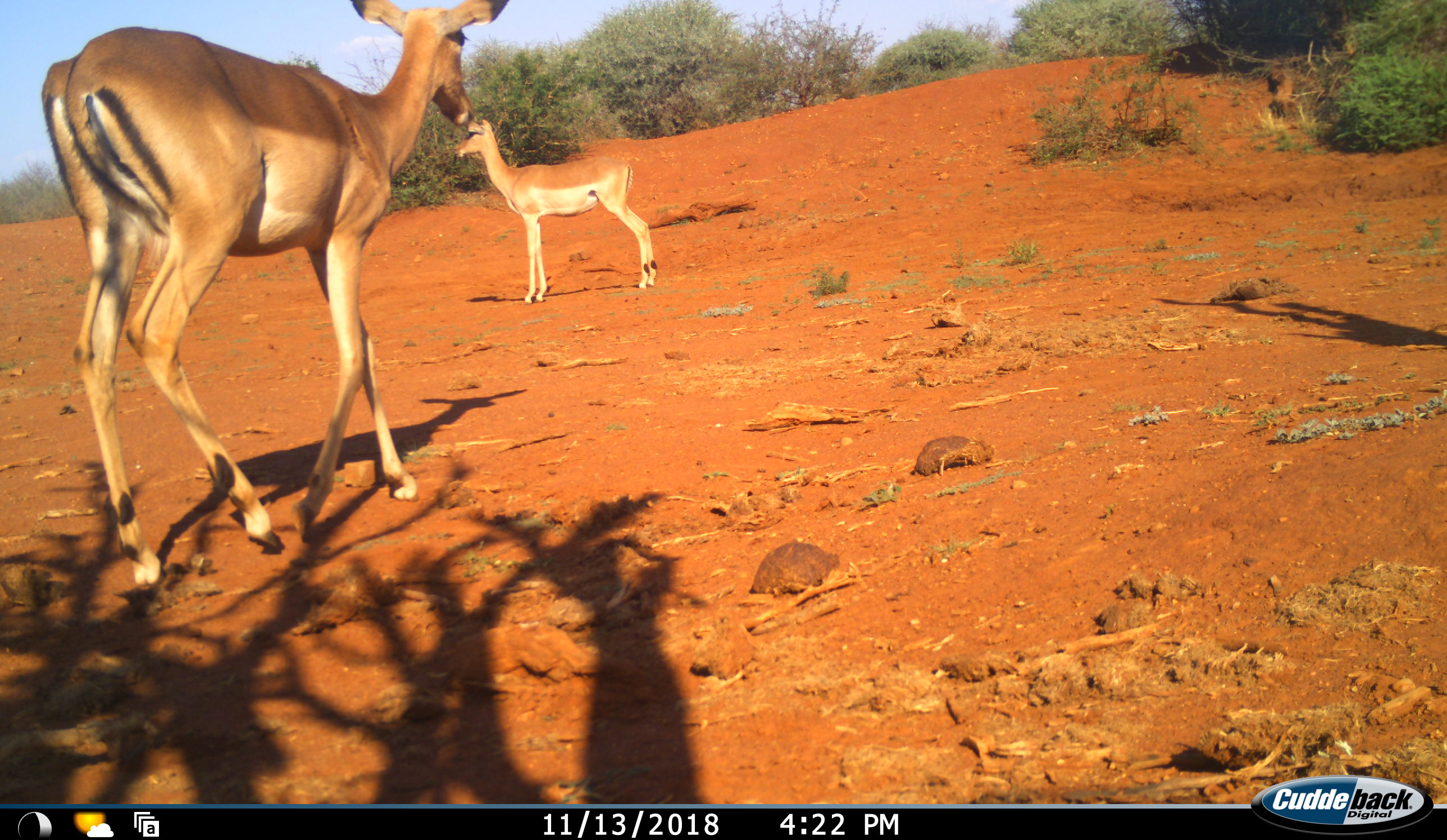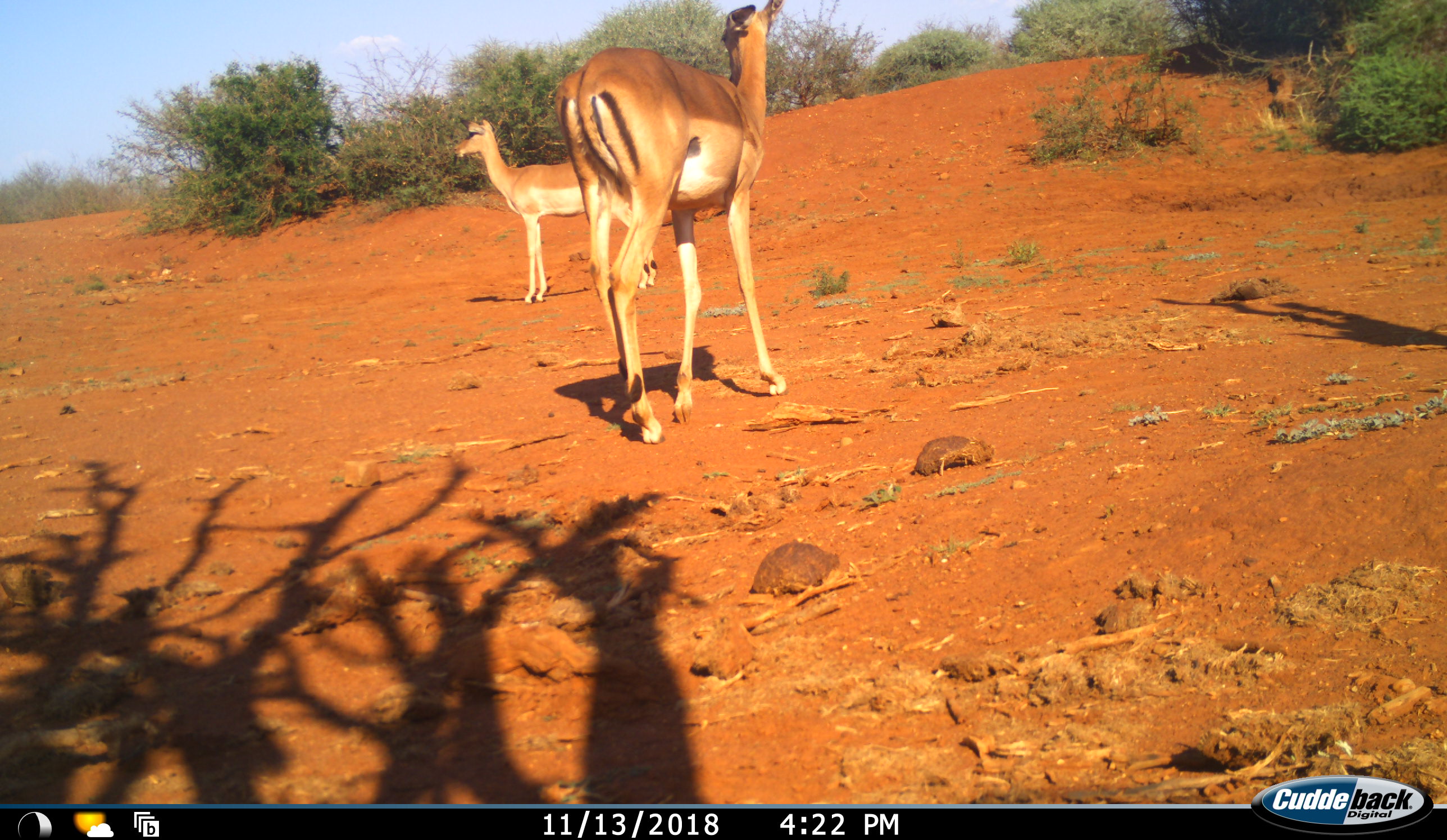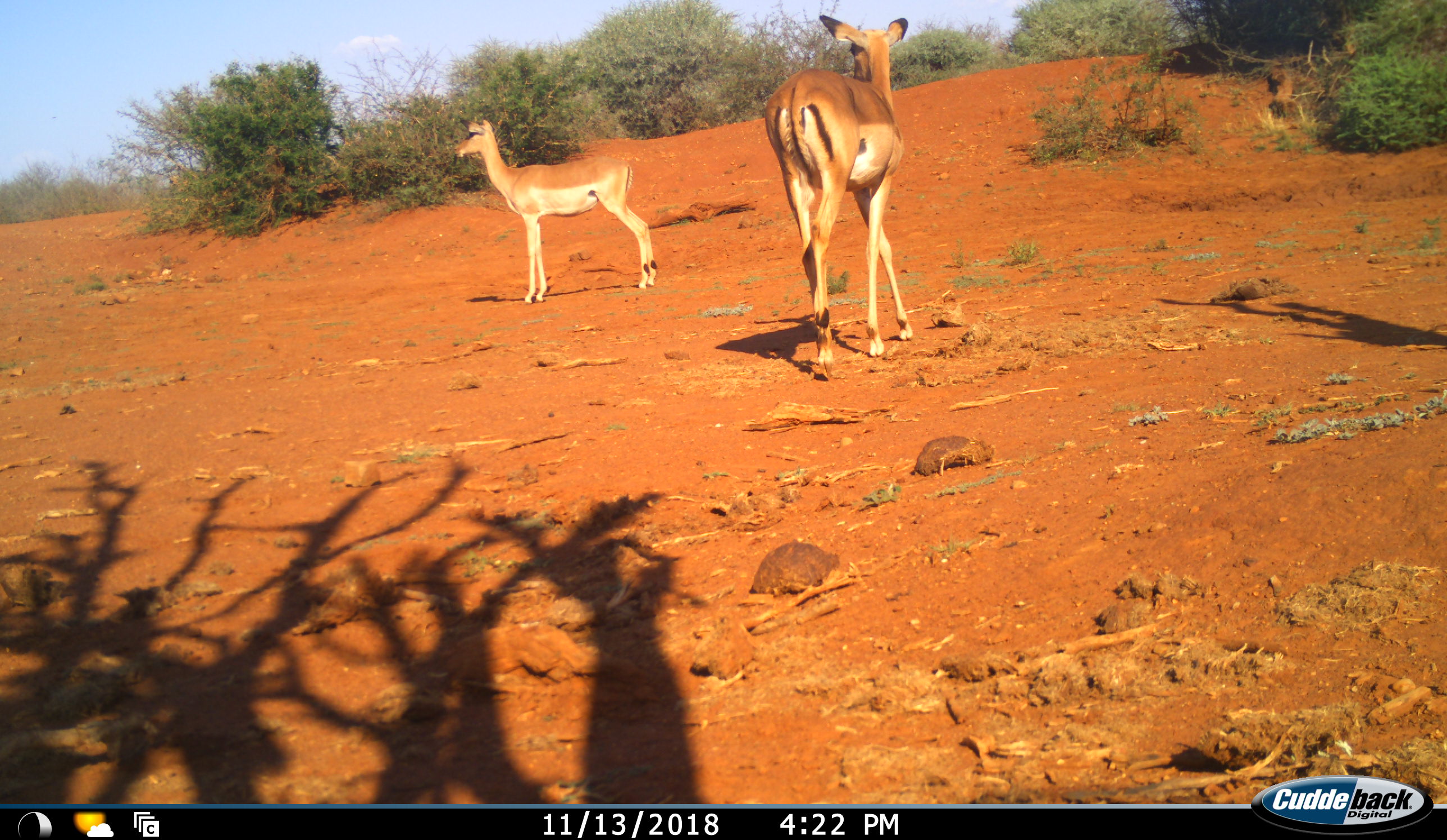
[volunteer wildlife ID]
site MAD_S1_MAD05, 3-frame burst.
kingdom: Animalia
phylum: Chordata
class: Mammalia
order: Artiodactyla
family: Bovidae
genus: Aepyceros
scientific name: Aepyceros melampus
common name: impala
Impala (Aepyceros melampus), count 2. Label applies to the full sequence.